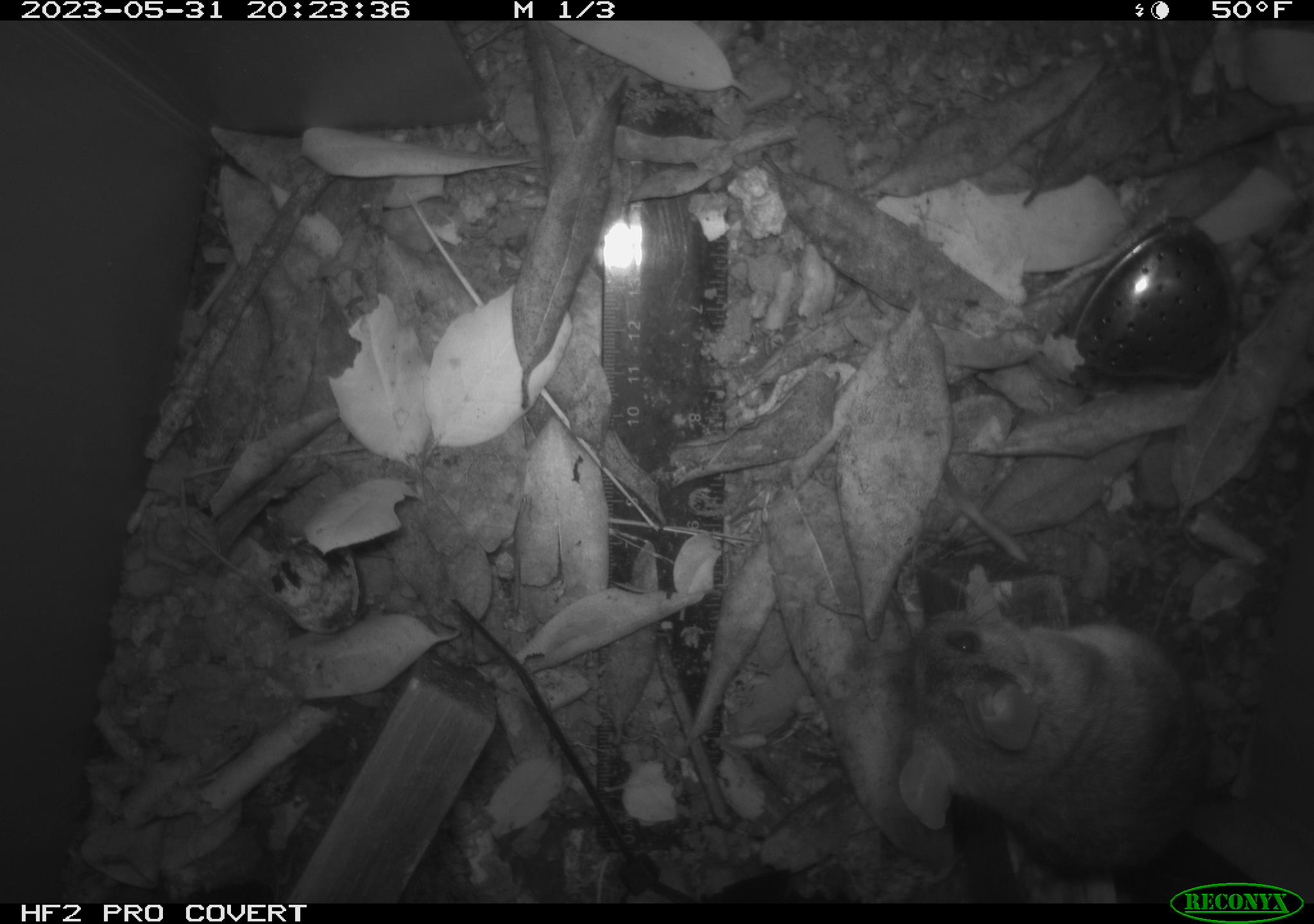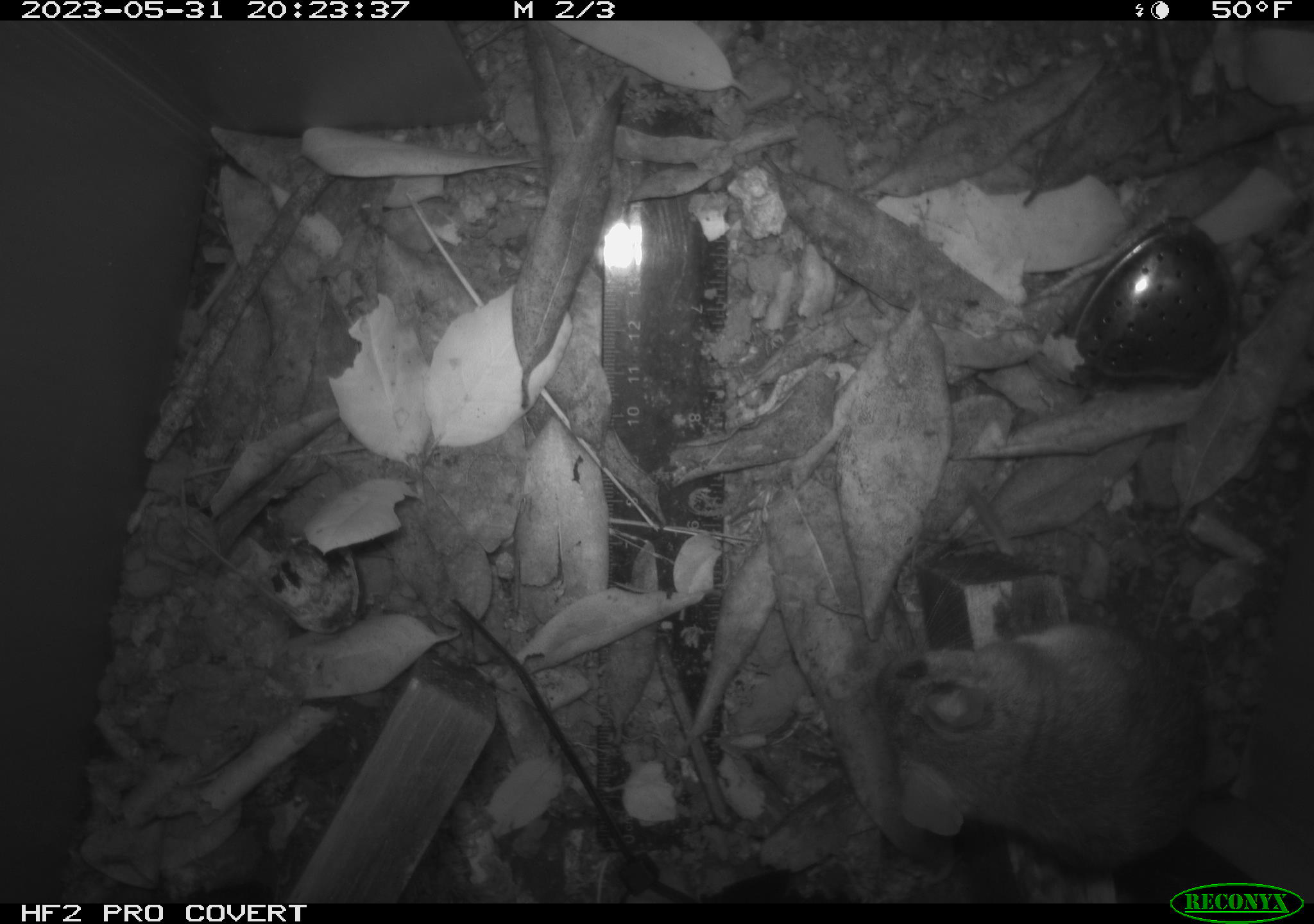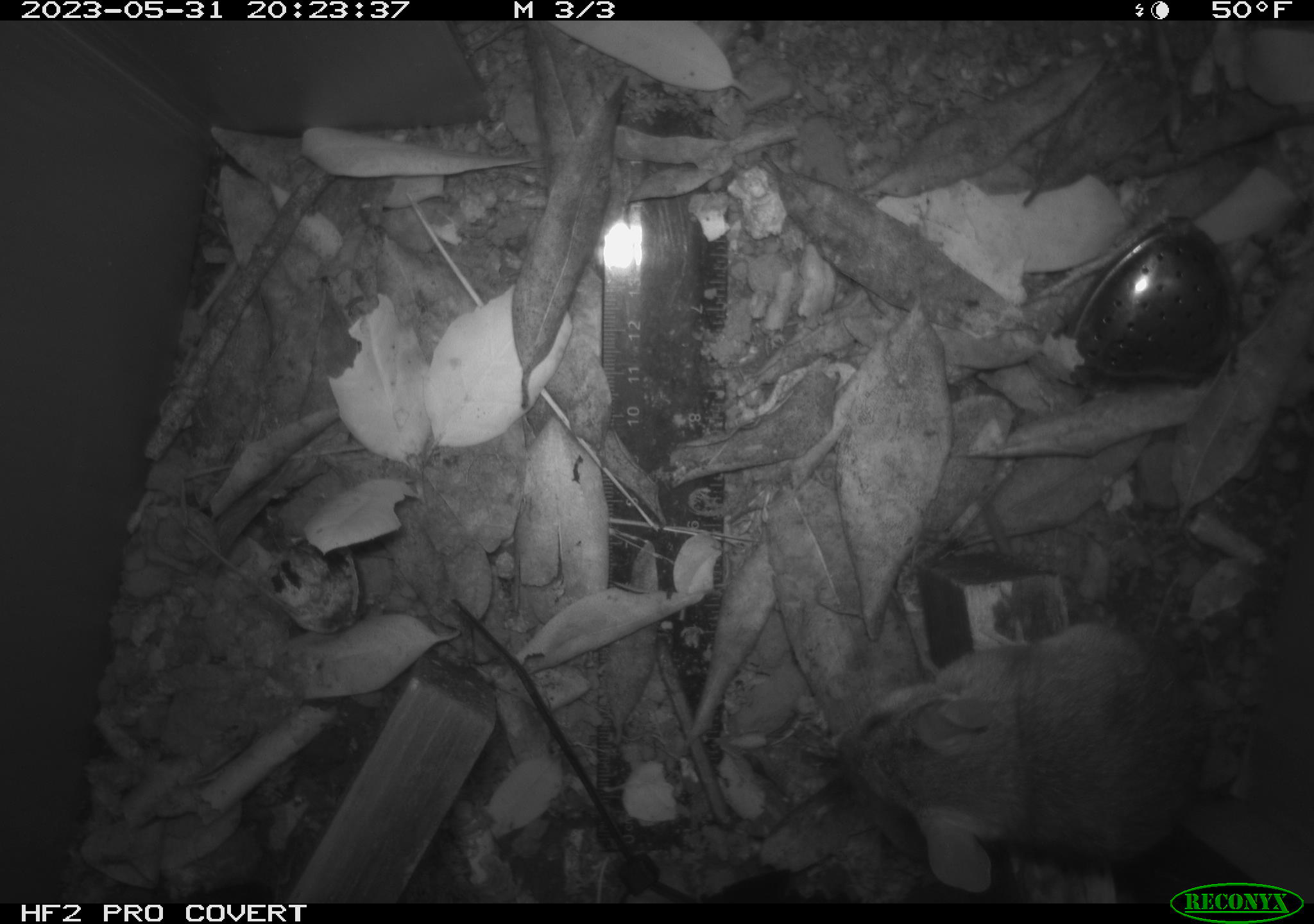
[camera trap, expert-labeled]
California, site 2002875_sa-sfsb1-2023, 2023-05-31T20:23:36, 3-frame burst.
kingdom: Animalia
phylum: Chordata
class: Mammalia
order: Rodentia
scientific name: Rodentia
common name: mouse species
Mouse species (Rodentia).